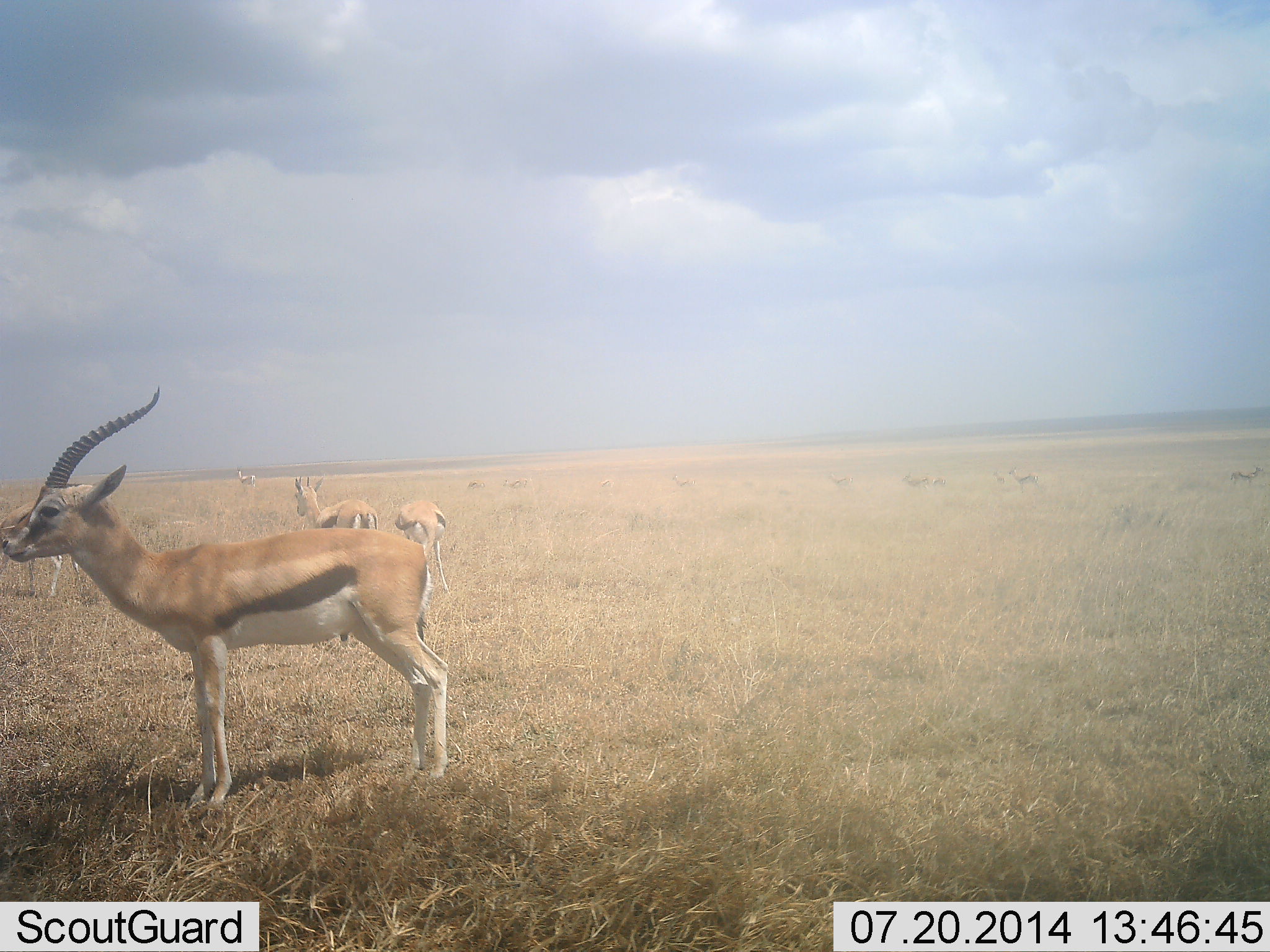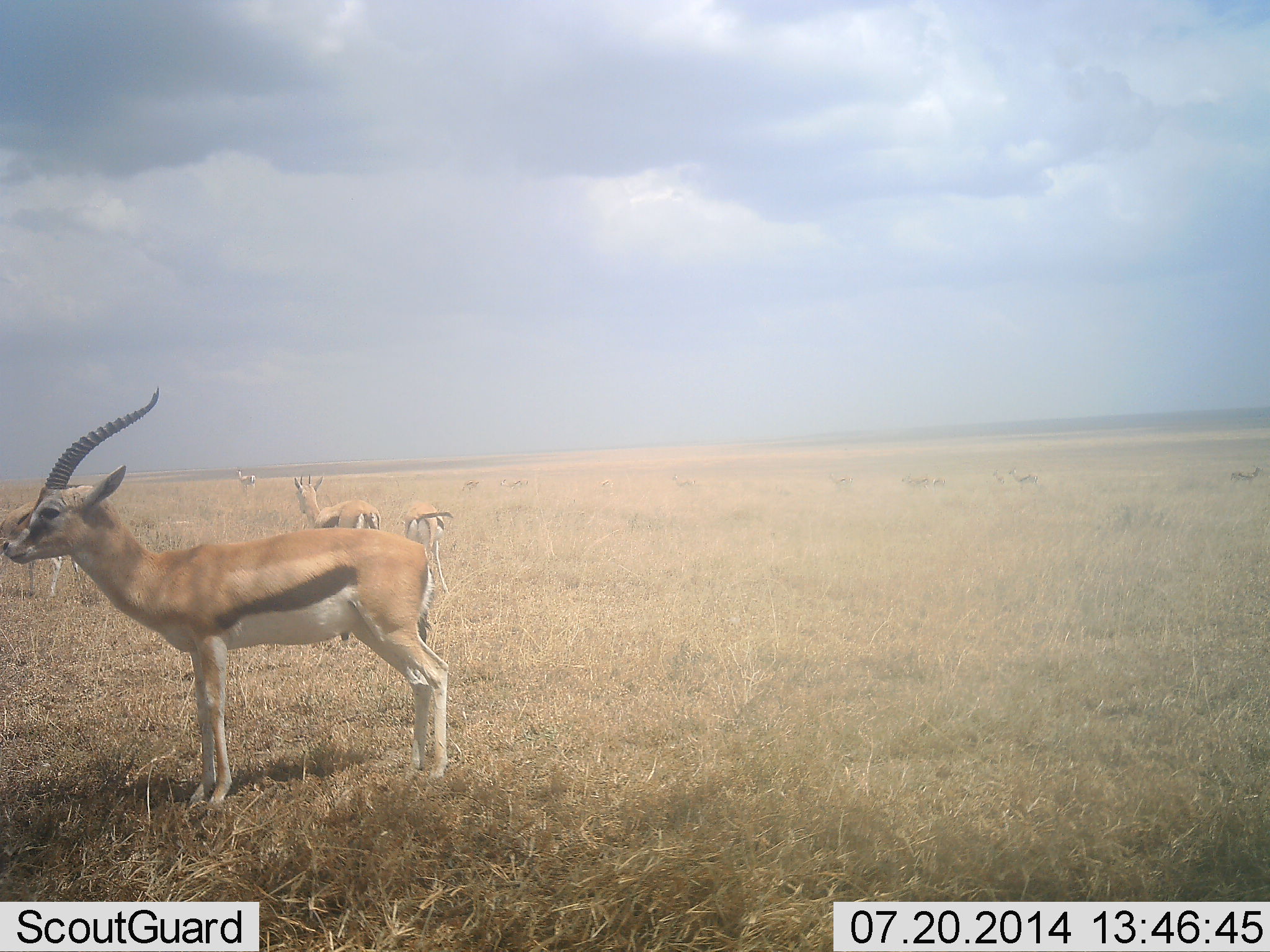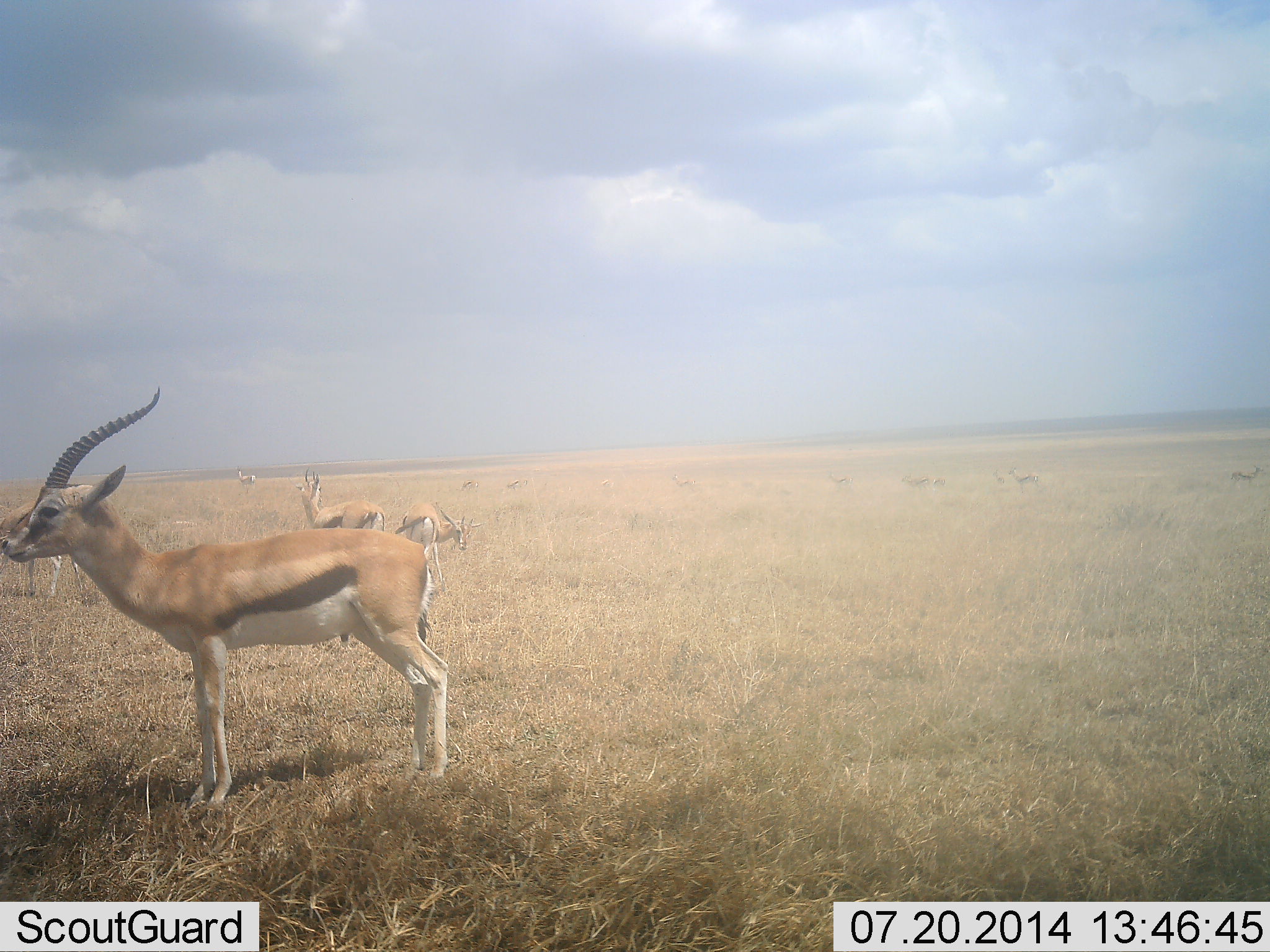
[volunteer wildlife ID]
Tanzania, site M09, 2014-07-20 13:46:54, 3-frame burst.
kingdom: Animalia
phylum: Chordata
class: Mammalia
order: Artiodactyla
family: Bovidae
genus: Eudorcas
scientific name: Eudorcas thomsonii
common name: thomson's gazelle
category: gazellethomsons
Gazellethomsons (thomson's gazelle) (Eudorcas thomsonii), count 7. Behavior (volunteer vote fractions): standing 100%, resting 0%, moving 10%, interacting 0%. Young present (vote fraction): 10%. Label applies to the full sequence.